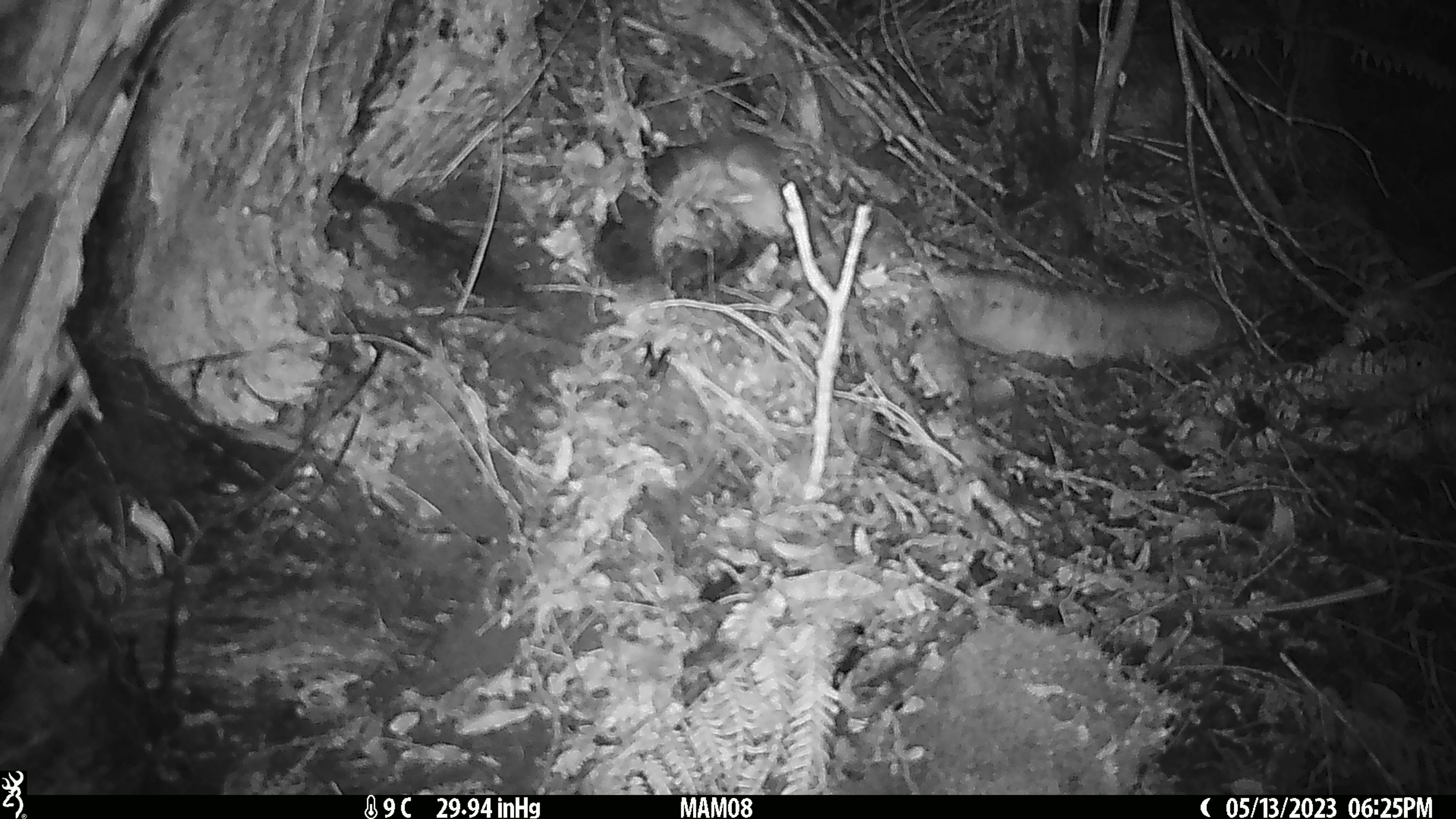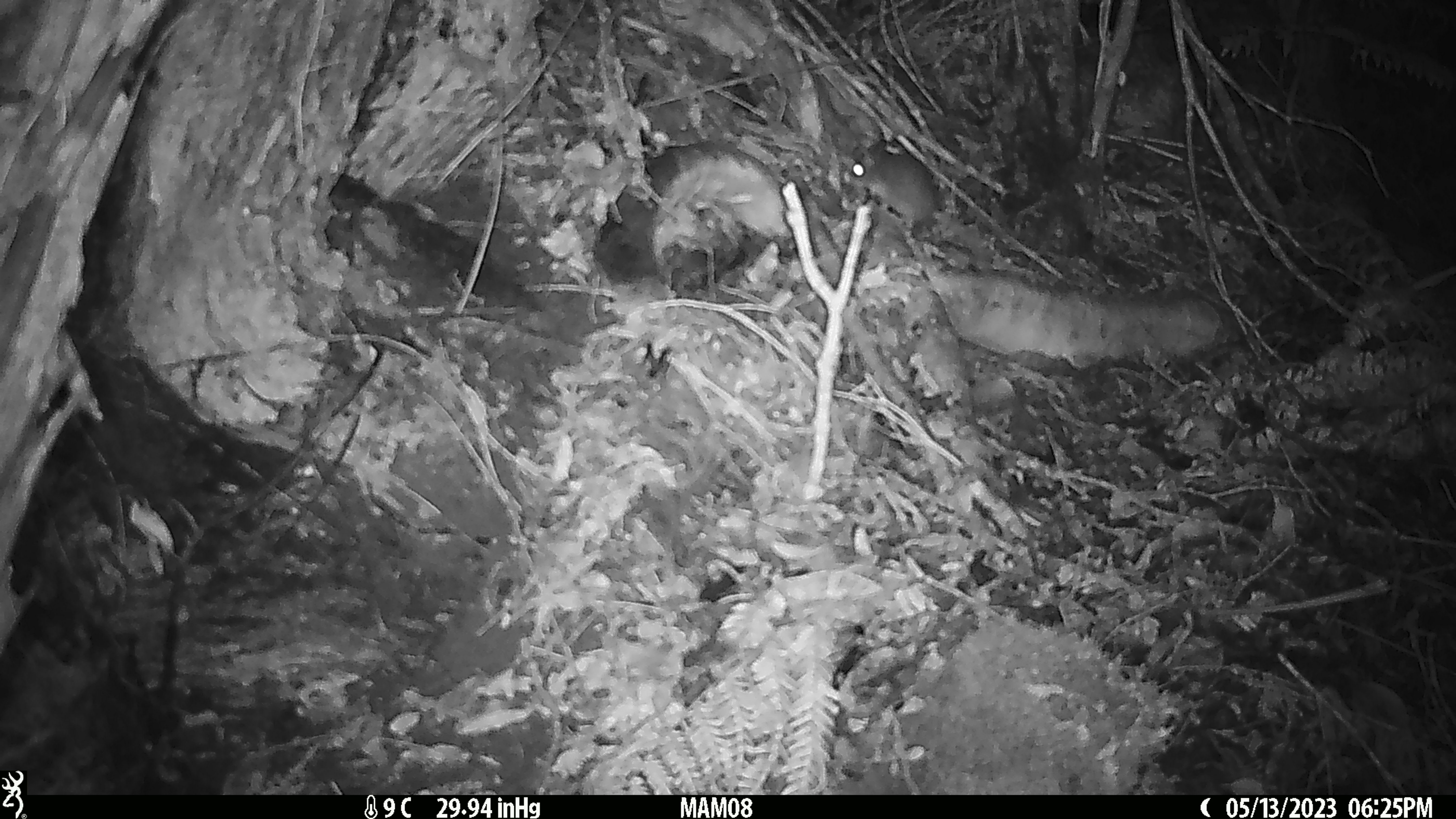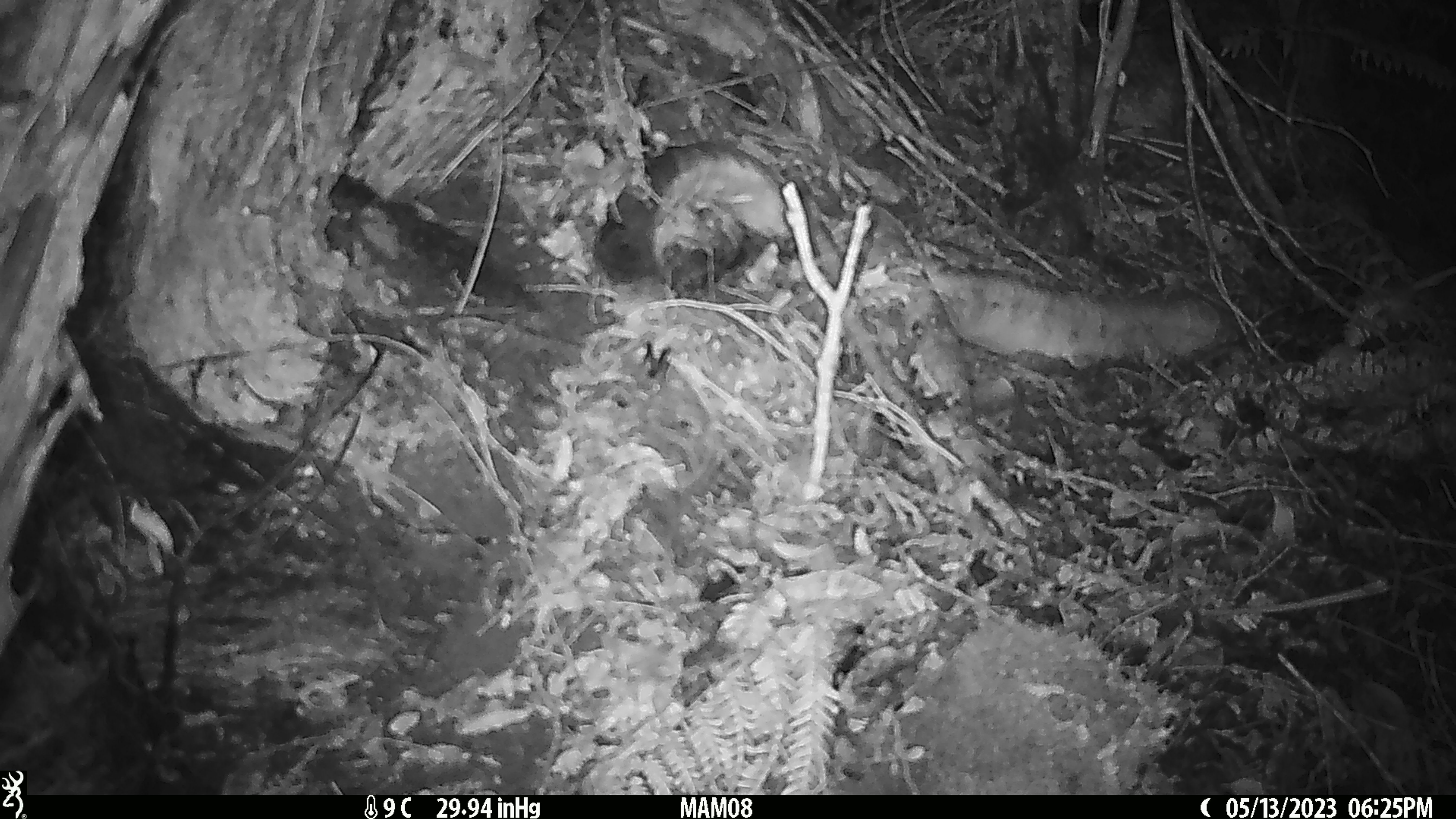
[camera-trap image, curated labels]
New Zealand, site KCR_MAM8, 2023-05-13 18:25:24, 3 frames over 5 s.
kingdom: Animalia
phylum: Chordata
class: Mammalia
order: Rodentia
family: Muridae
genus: Mus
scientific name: Mus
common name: mouse